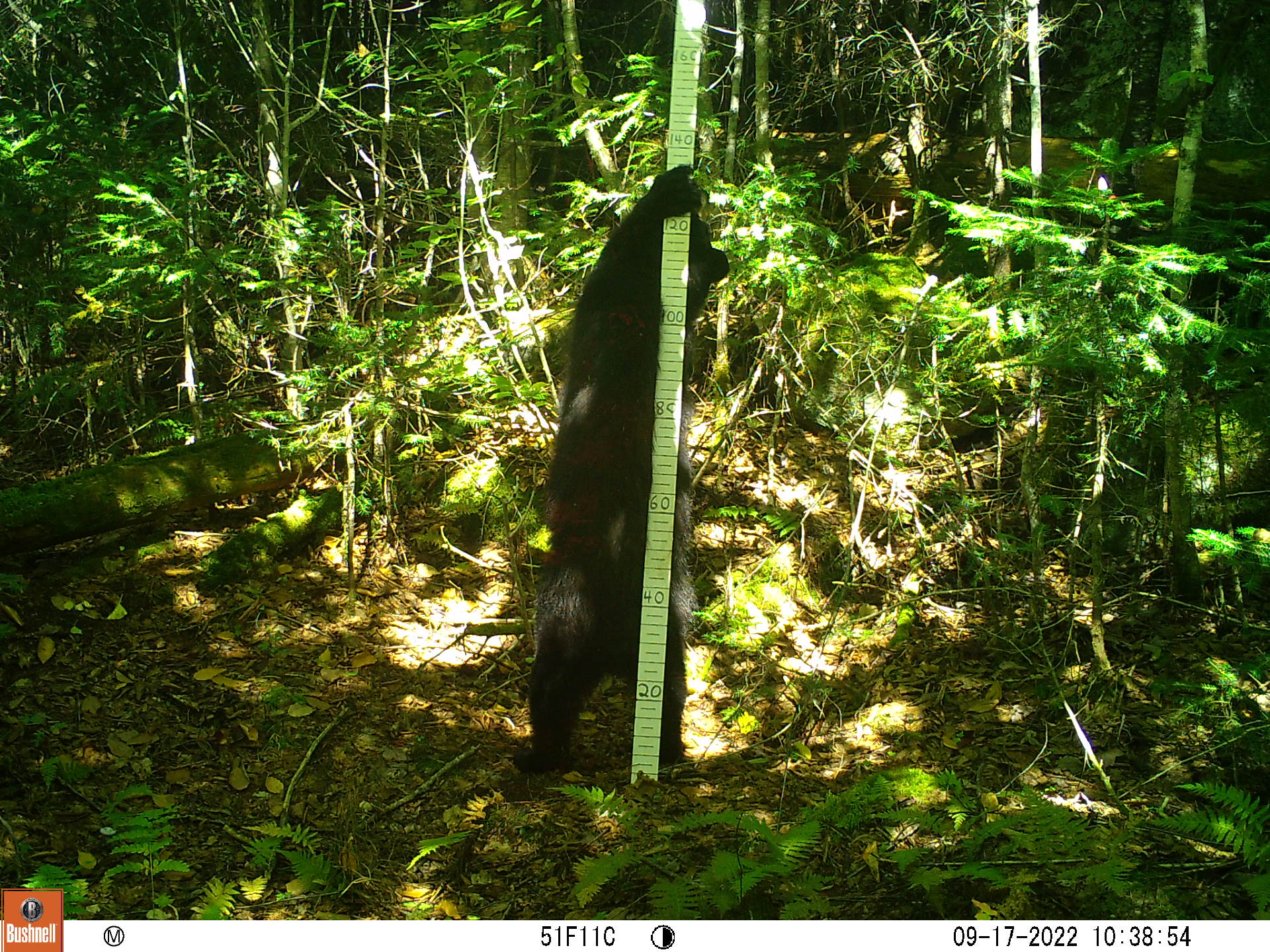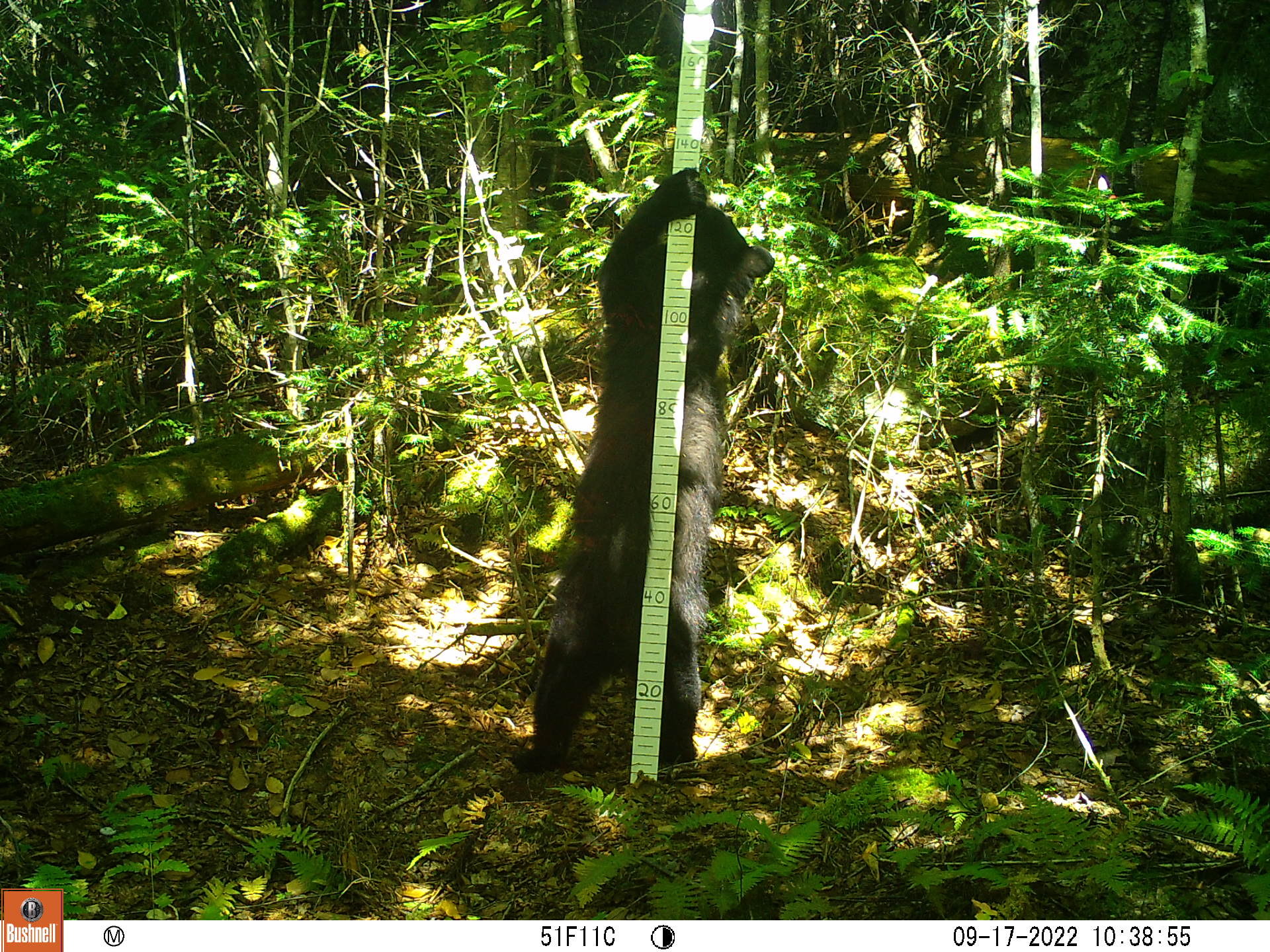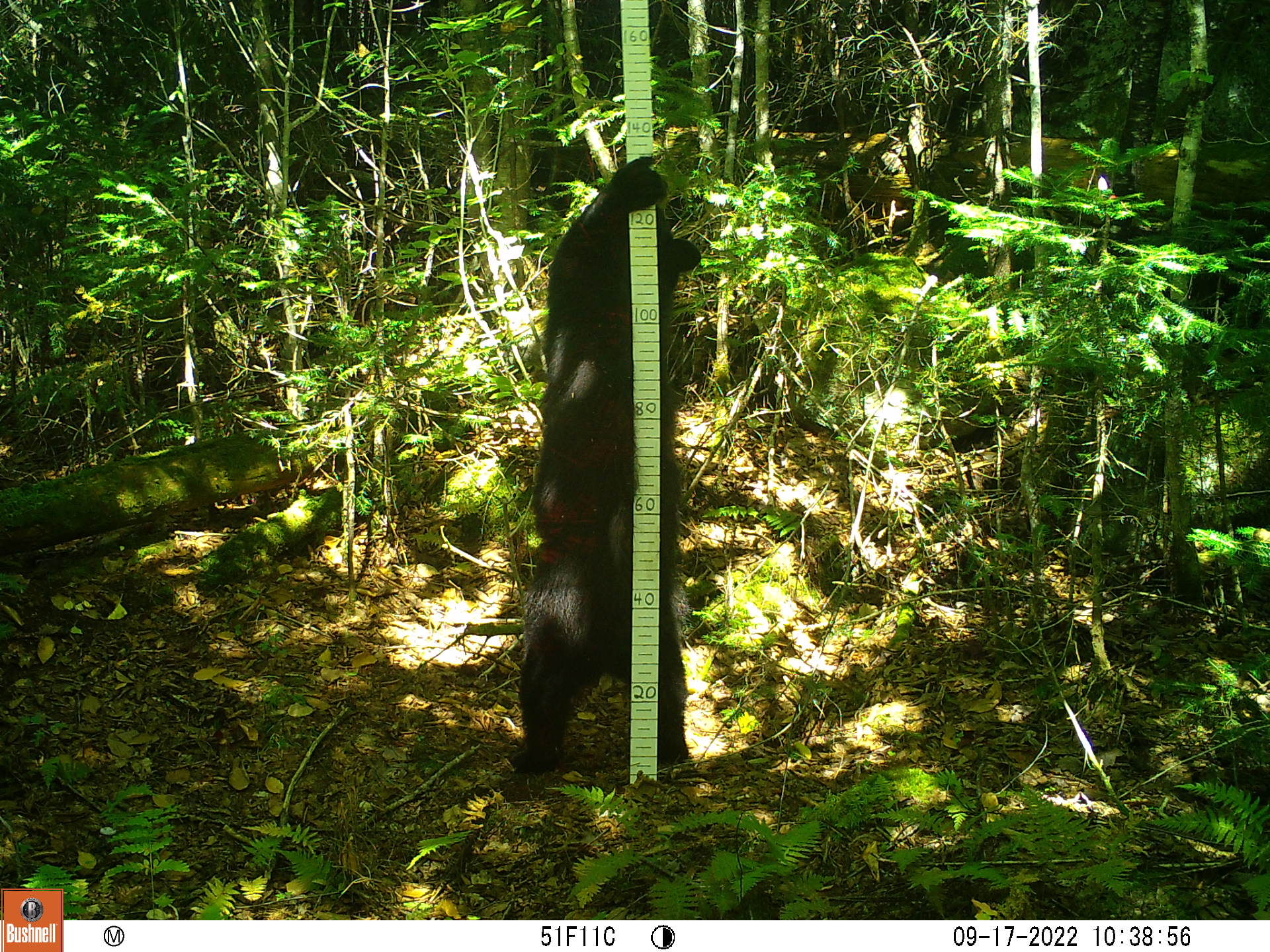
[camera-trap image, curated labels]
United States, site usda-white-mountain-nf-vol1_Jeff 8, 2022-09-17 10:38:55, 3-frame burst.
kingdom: Animalia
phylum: Chordata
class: Mammalia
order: Carnivora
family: Ursidae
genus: Ursus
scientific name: Ursus americanus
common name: black bear